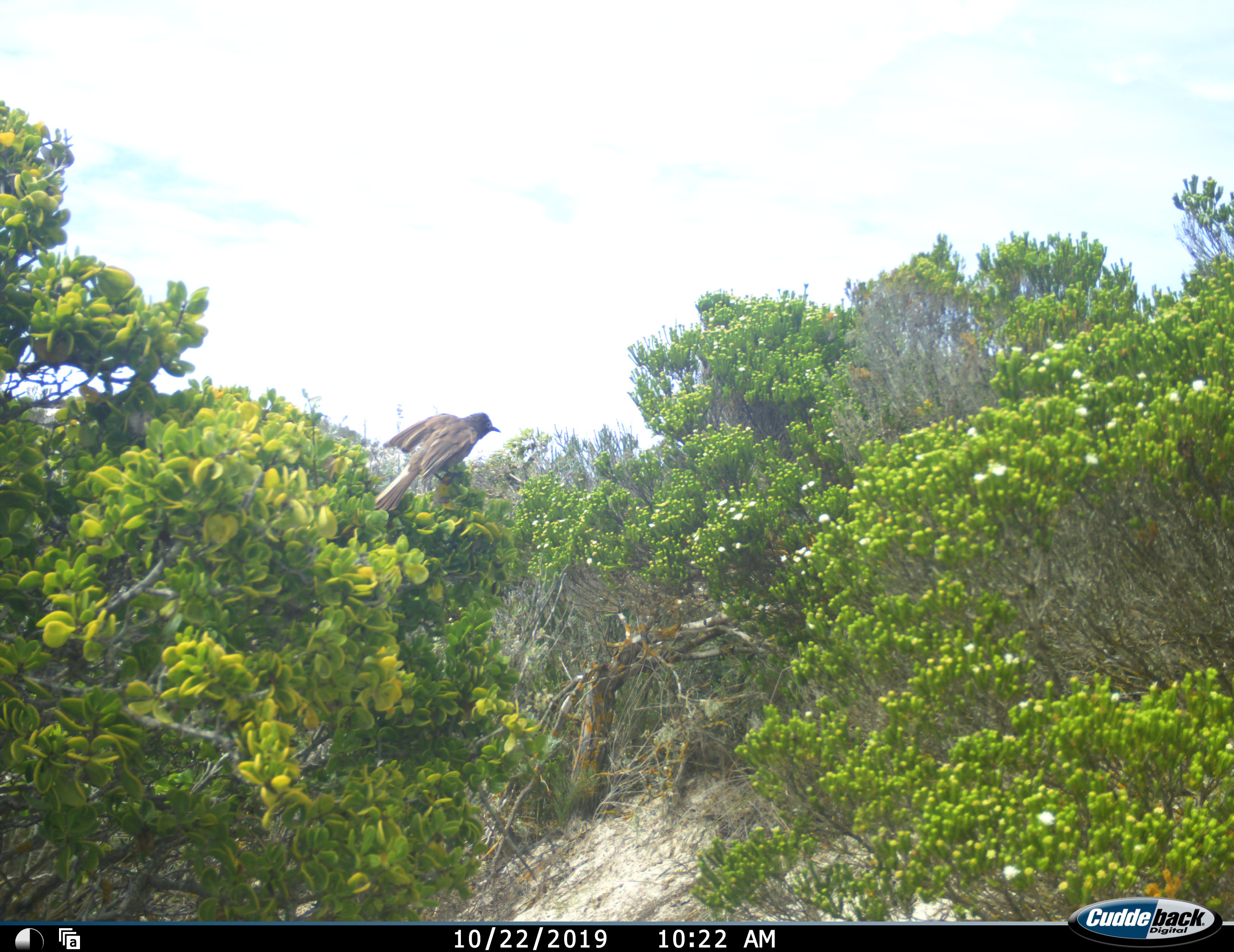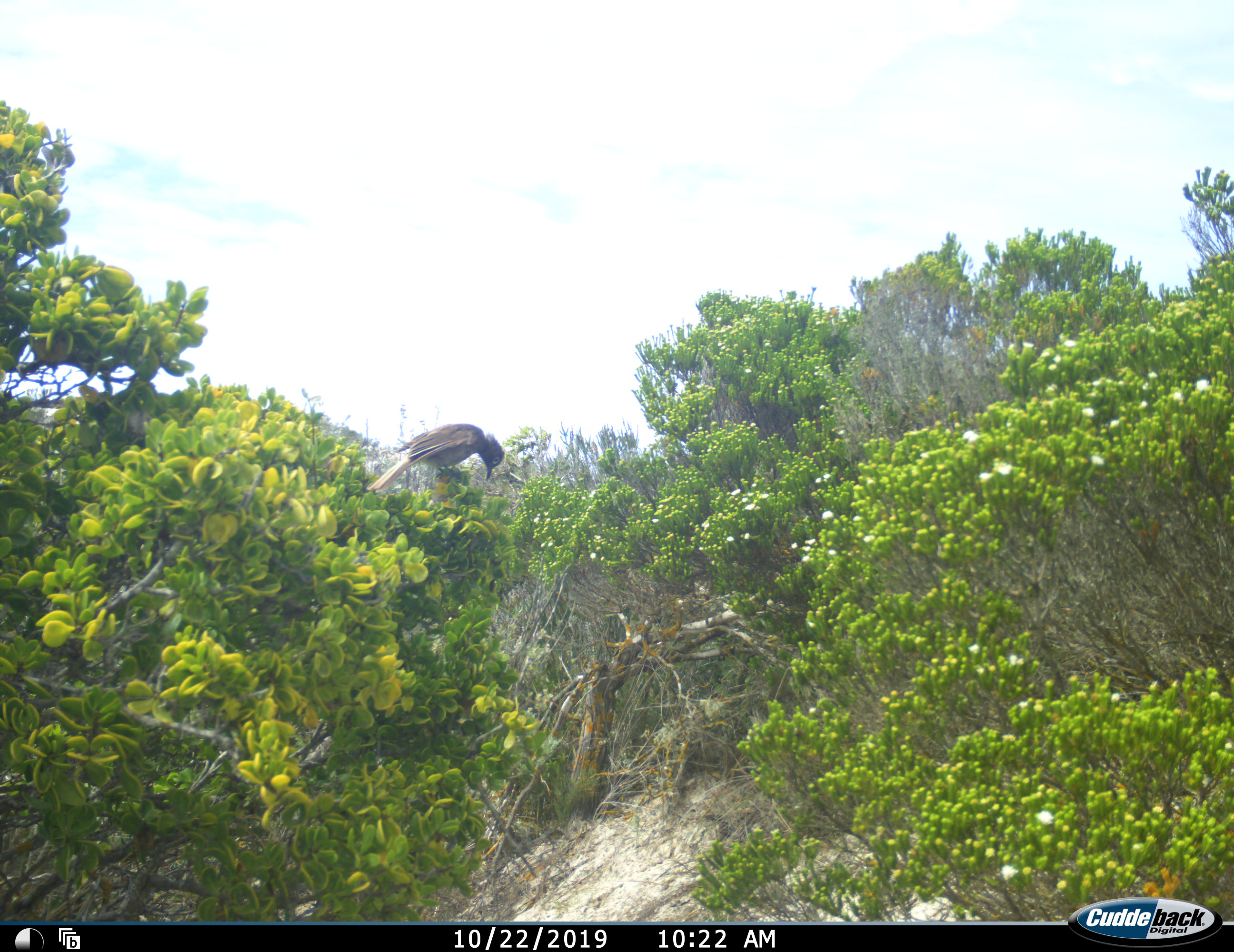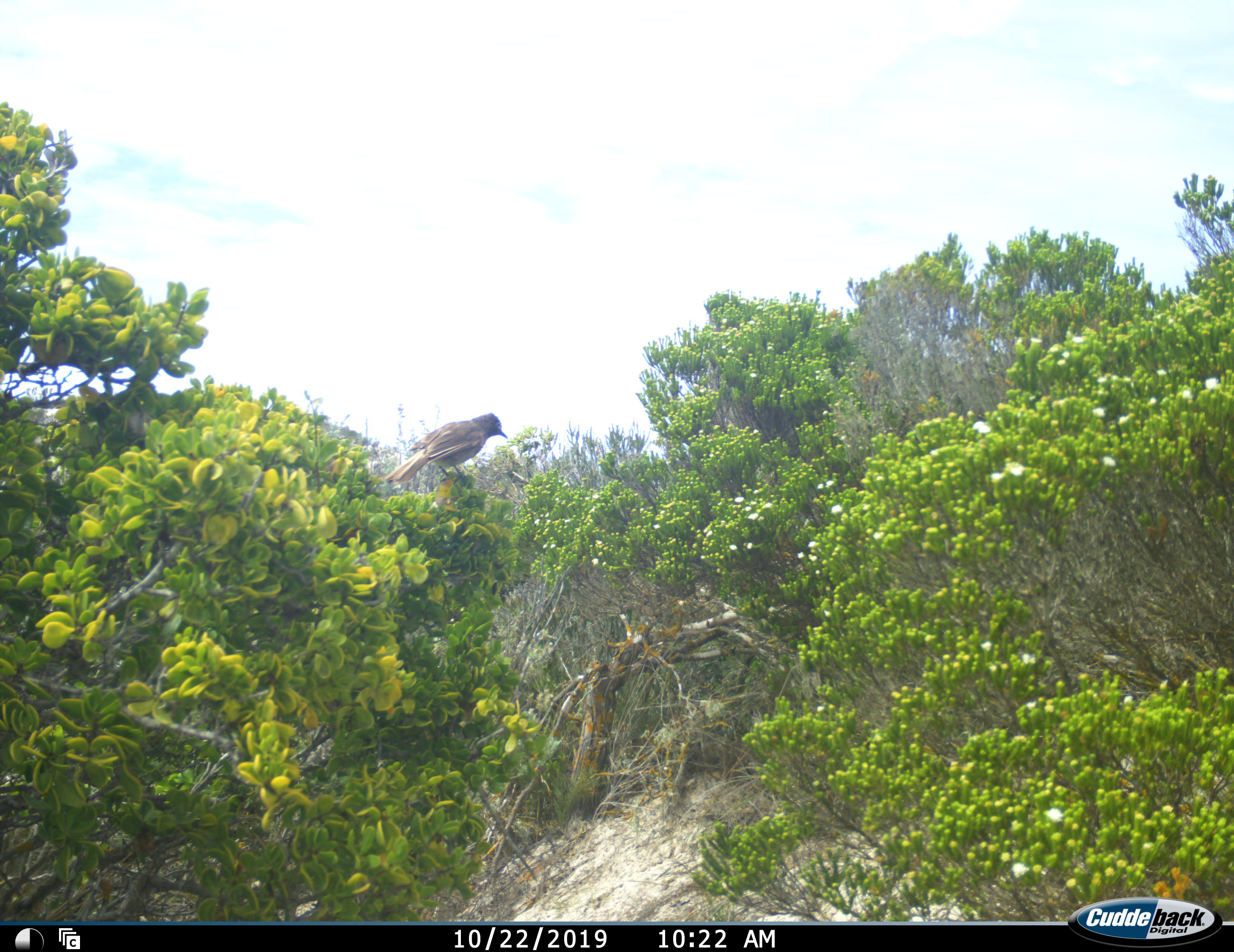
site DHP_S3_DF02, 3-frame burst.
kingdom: Animalia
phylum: Chordata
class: Aves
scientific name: Aves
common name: bird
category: birdother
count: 1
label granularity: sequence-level